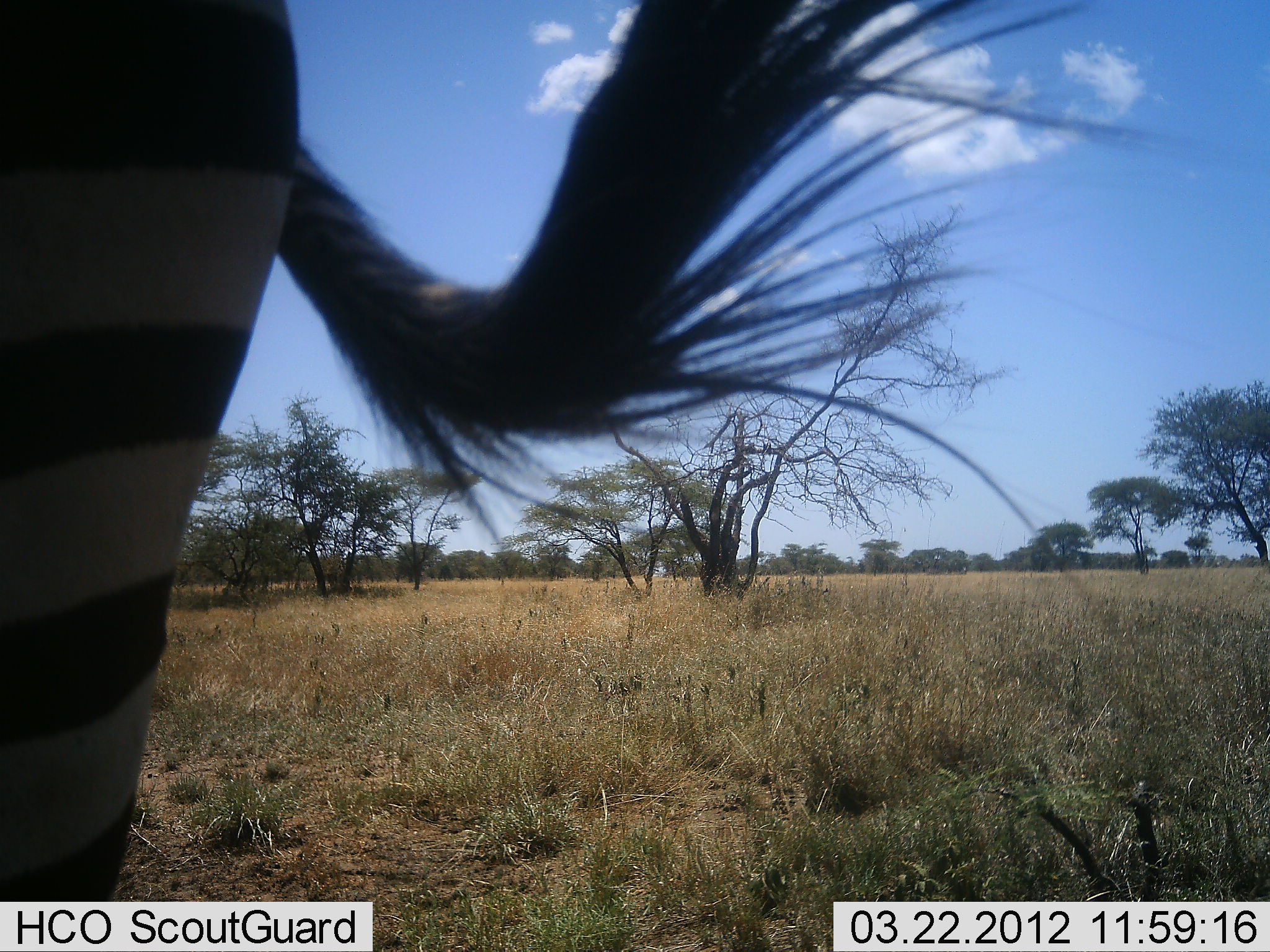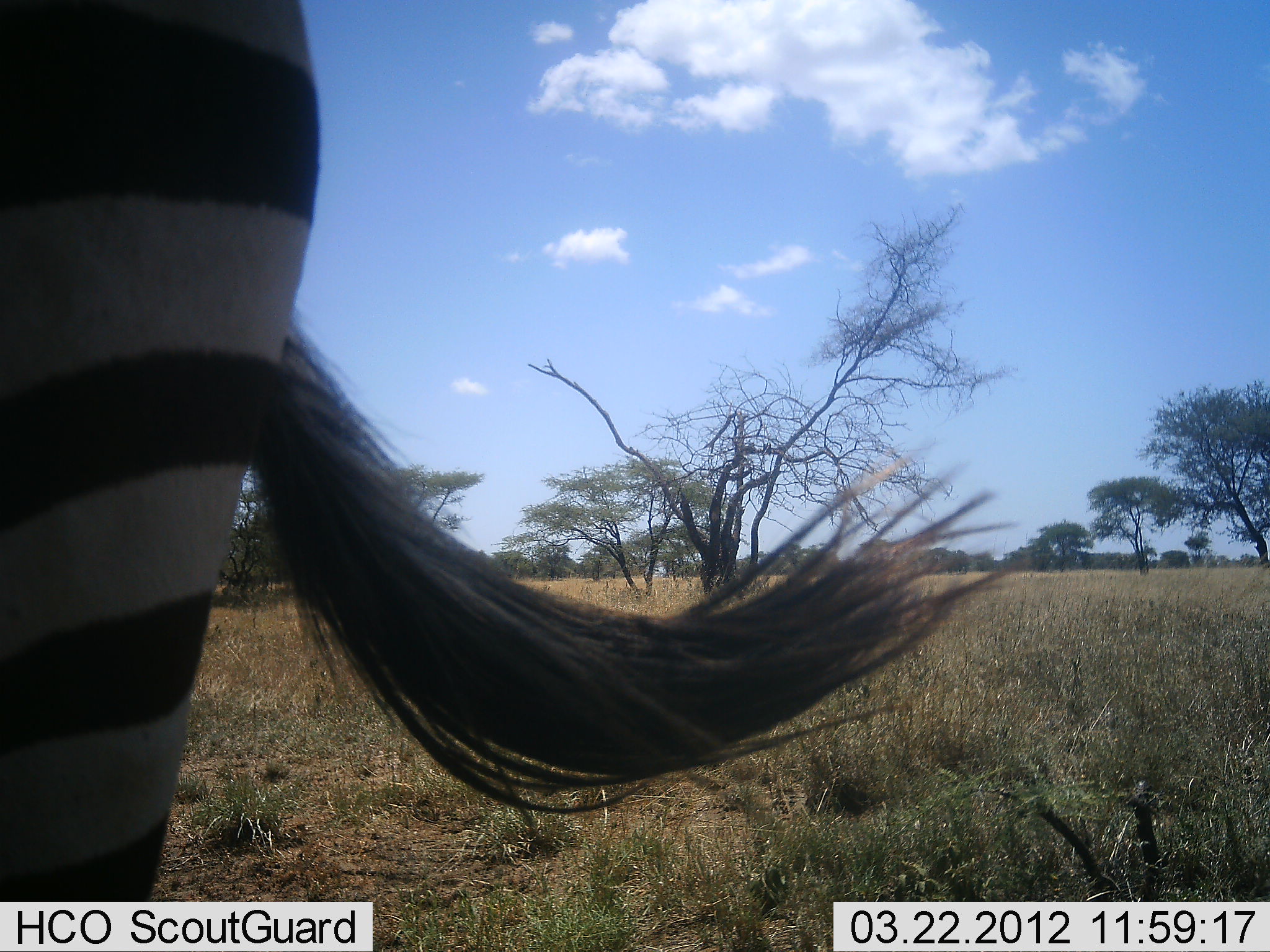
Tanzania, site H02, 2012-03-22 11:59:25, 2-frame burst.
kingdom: Animalia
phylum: Chordata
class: Mammalia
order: Perissodactyla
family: Equidae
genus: Equus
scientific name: Equus quagga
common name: plains zebra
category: zebra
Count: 1.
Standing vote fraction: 94%.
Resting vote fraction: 0%.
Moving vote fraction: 6%.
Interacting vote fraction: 0%.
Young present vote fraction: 0%.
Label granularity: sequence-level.